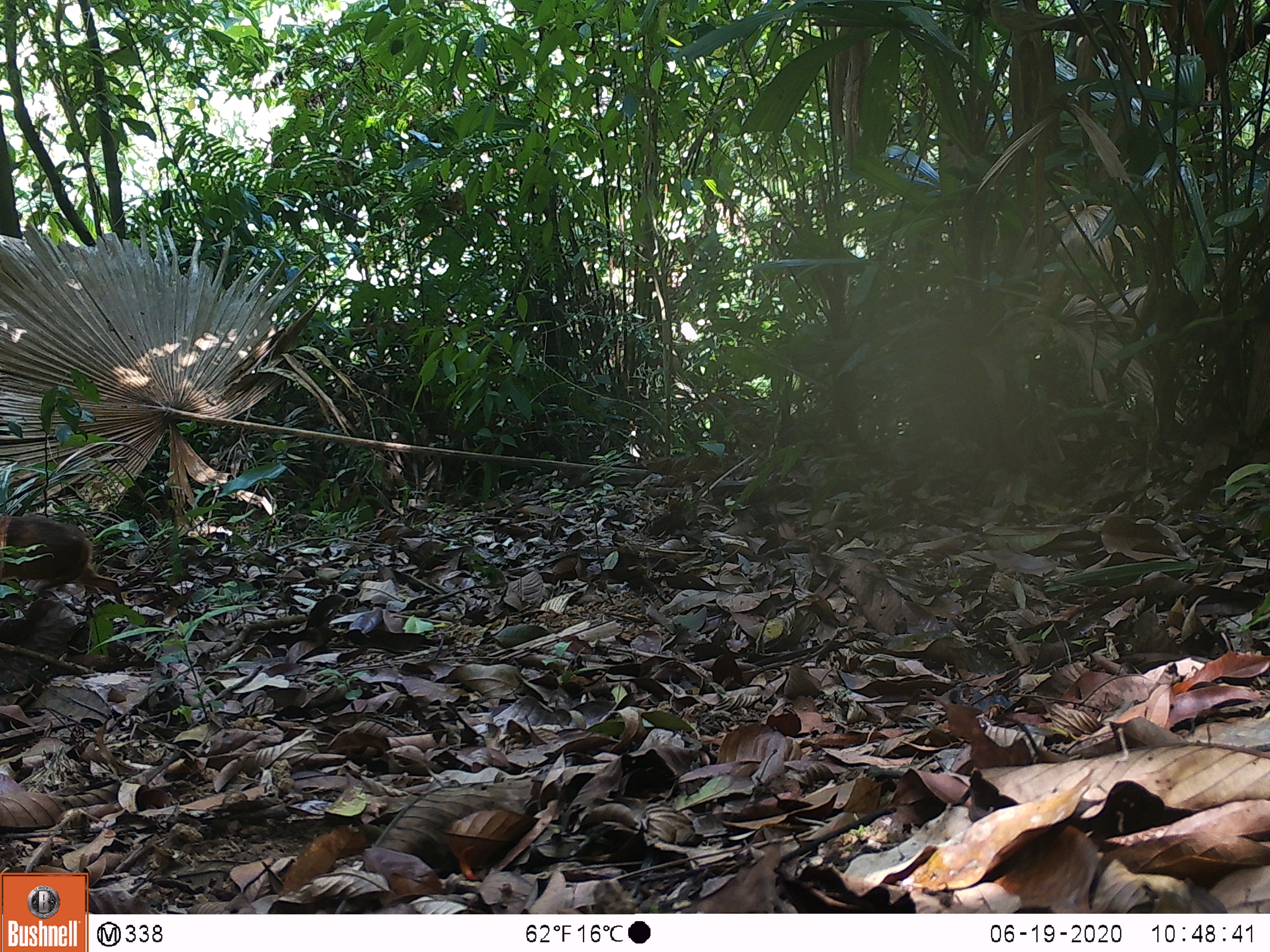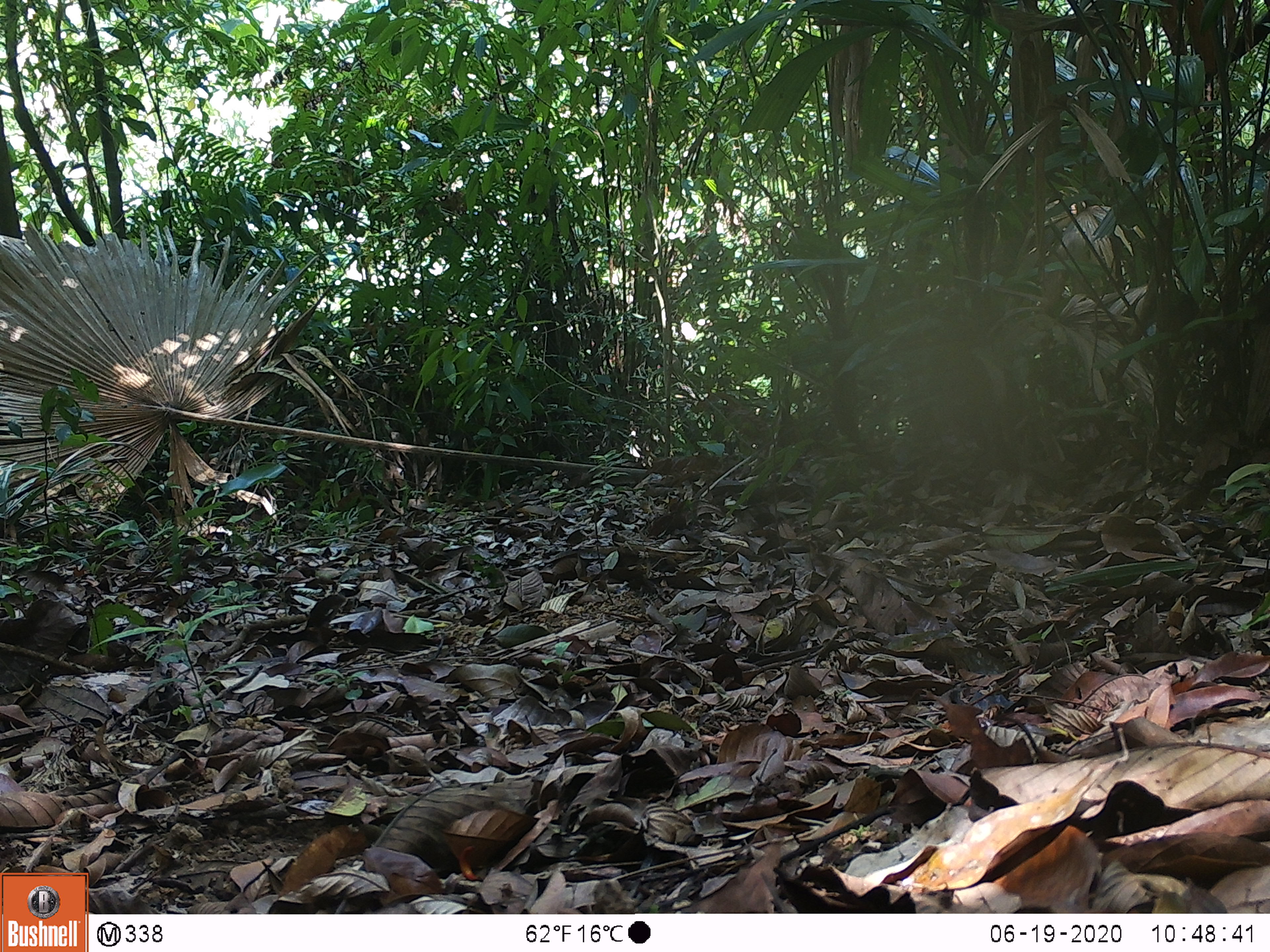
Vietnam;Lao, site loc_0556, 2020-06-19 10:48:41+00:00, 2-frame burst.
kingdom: Animalia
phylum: Chordata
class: Mammalia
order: Artiodactyla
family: Tragulidae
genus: Moschiola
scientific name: Moschiola meminna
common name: chevrotain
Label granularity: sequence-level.